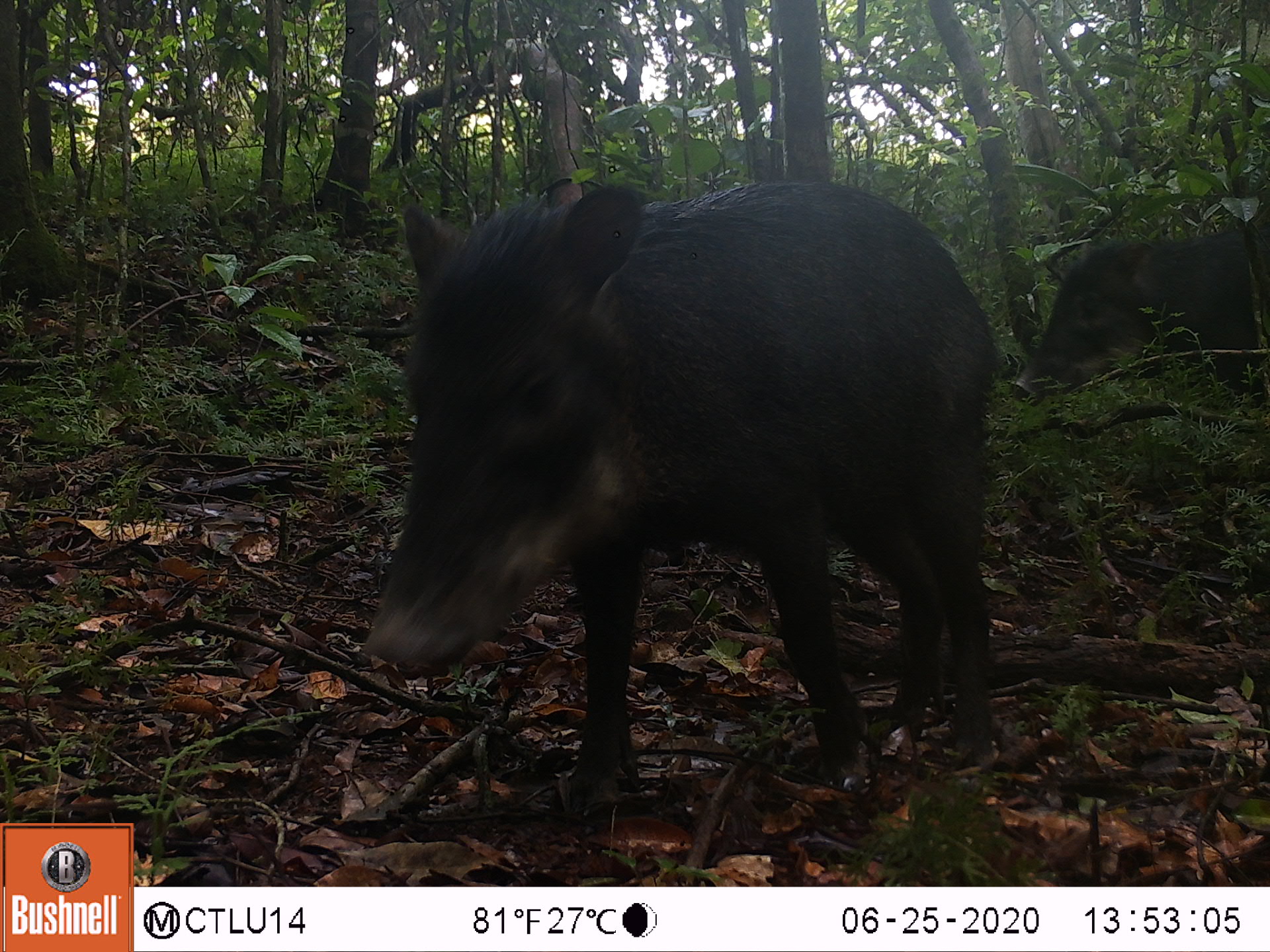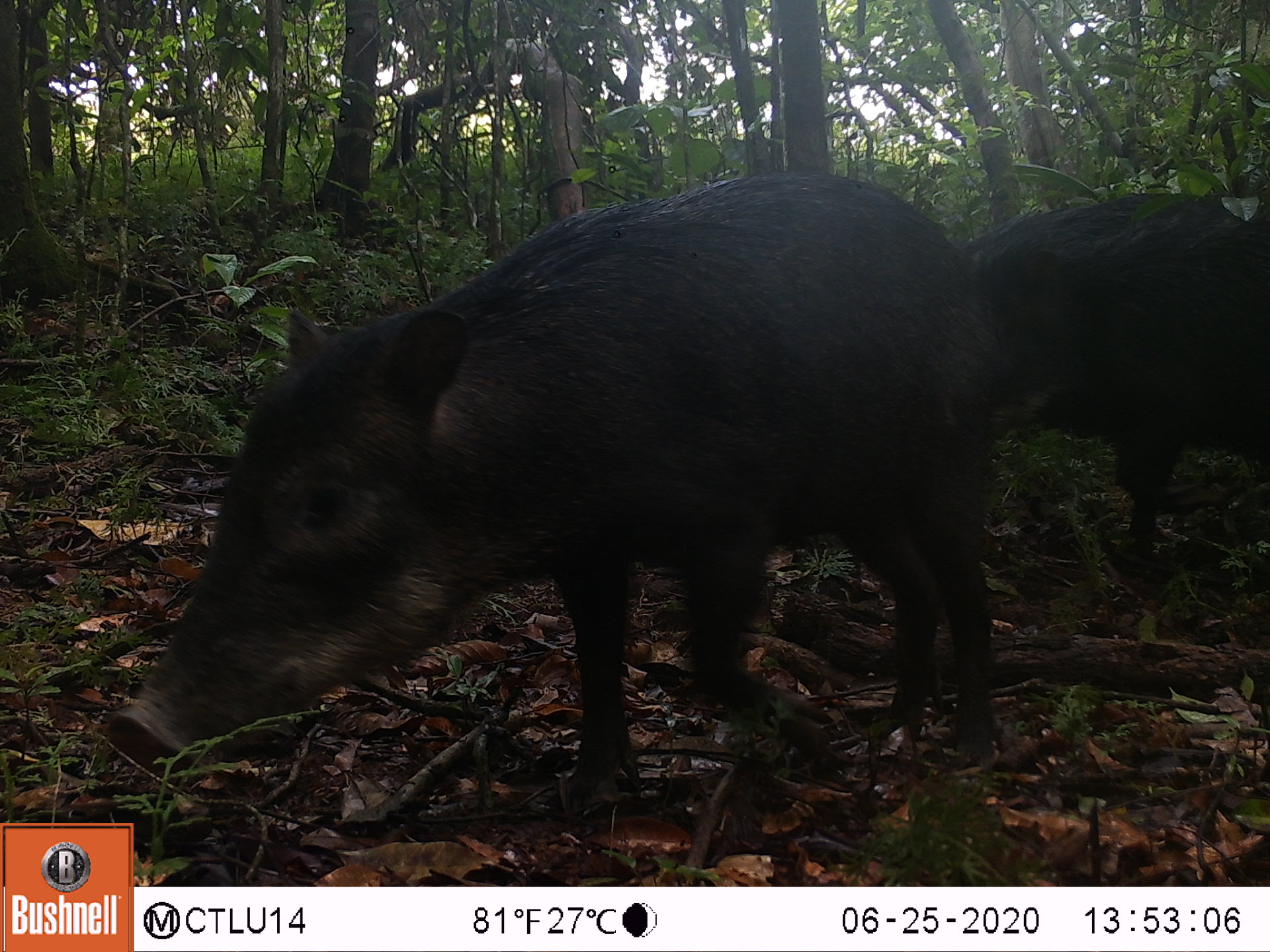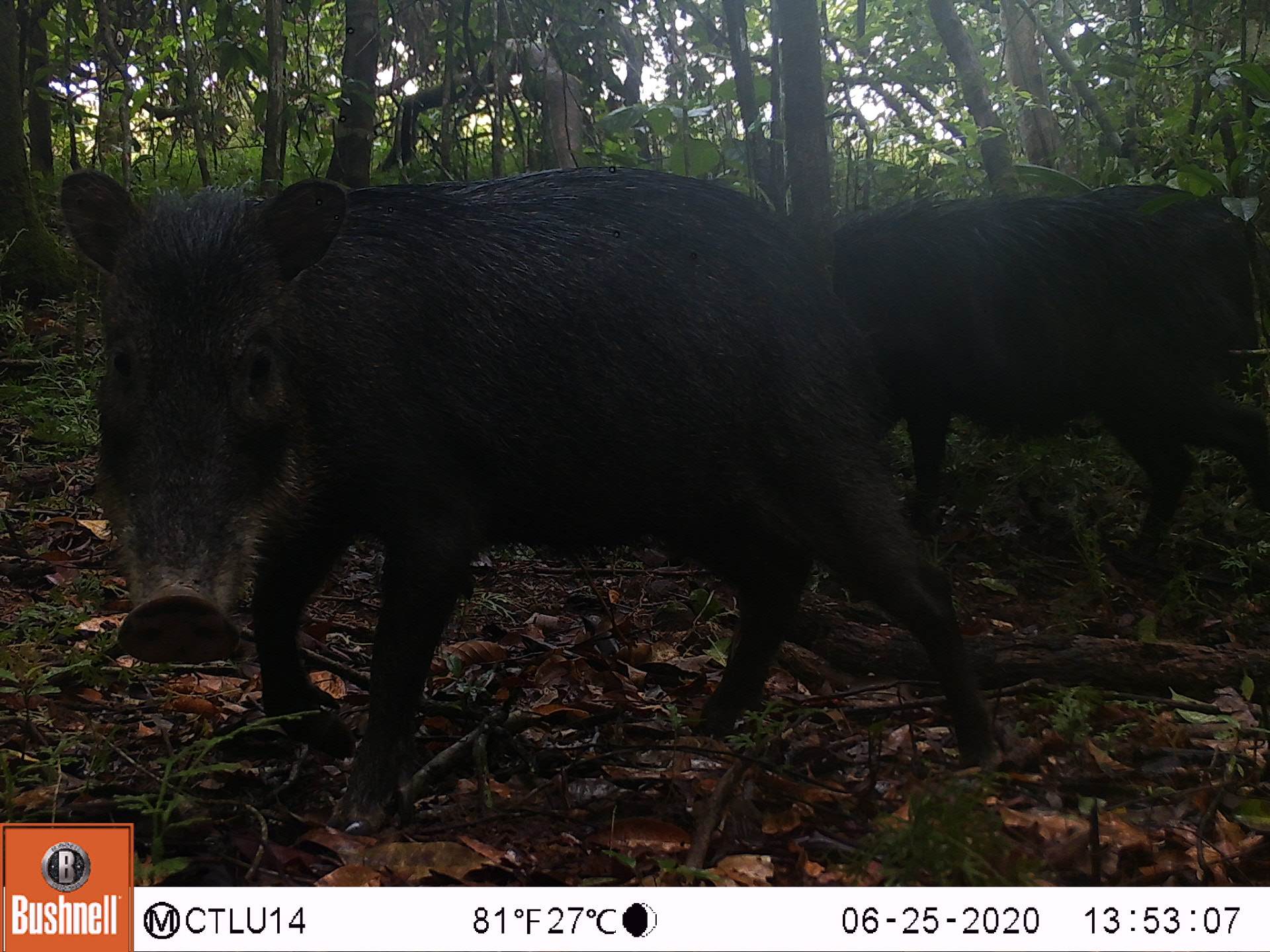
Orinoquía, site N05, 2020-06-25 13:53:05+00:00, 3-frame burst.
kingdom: Animalia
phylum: Chordata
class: Mammalia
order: Artiodactyla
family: Tayassuidae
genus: Tayassu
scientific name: Tayassu pecari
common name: white-lipped peccary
White-lipped peccary (Tayassu pecari).